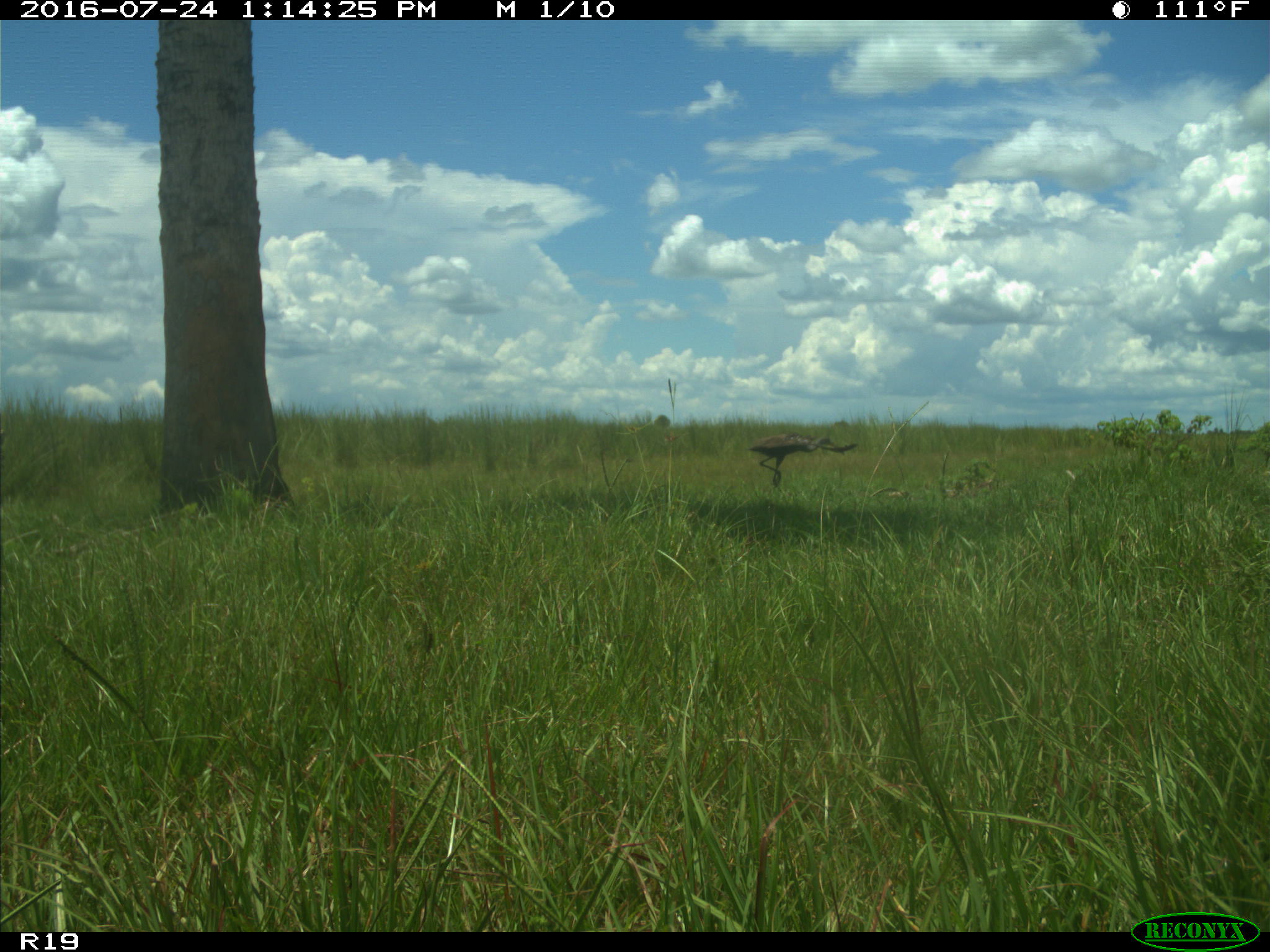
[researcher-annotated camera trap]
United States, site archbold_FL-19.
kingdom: Animalia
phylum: Chordata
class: Aves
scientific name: Aves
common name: birds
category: unidentified bird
Unidentified bird (birds) (Aves).